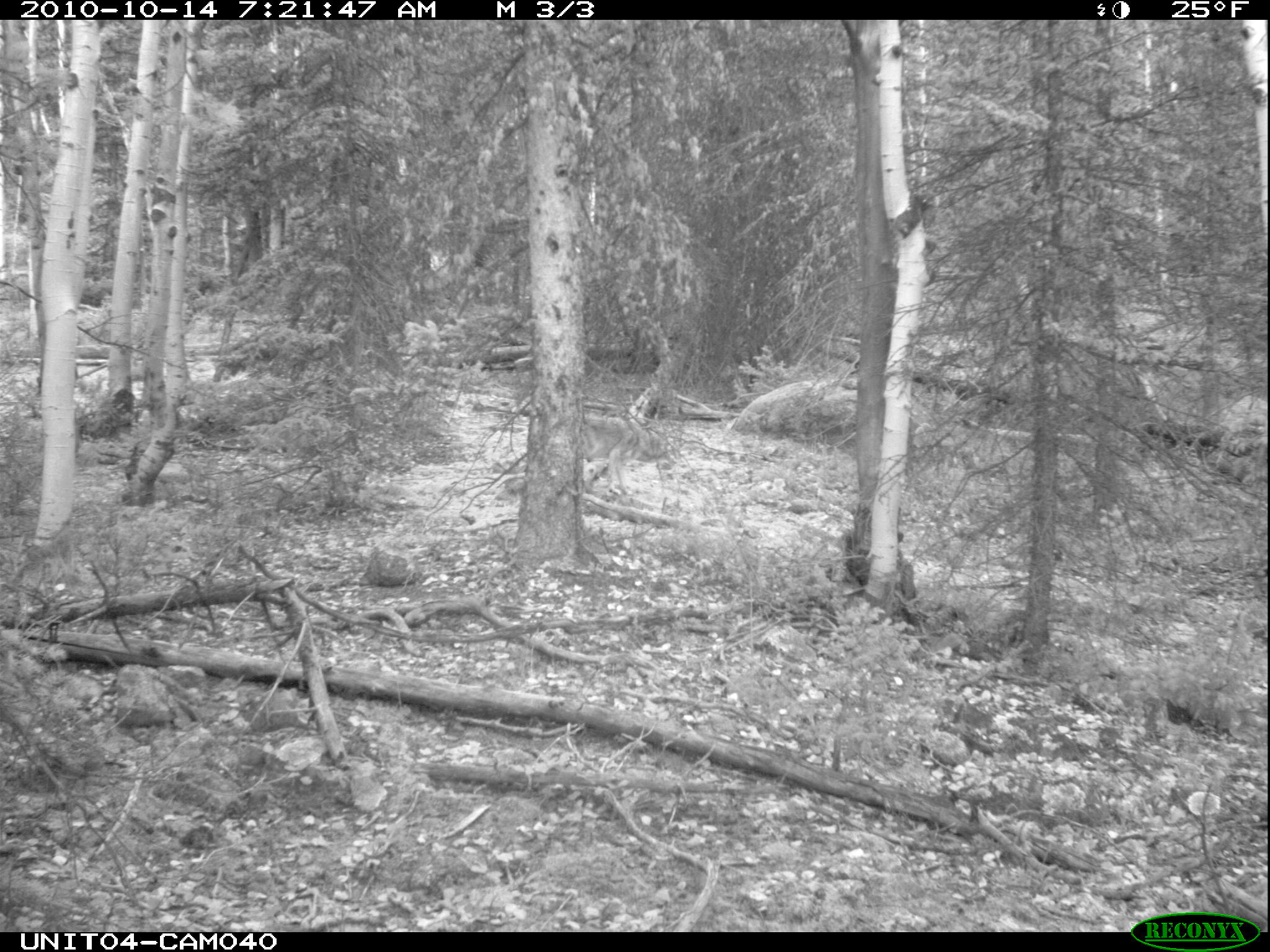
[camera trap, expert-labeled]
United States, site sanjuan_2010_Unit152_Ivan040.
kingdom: Animalia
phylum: Chordata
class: Mammalia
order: Carnivora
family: Canidae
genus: Canis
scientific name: Canis latrans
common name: coyote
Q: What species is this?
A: Canis latrans (coyote).